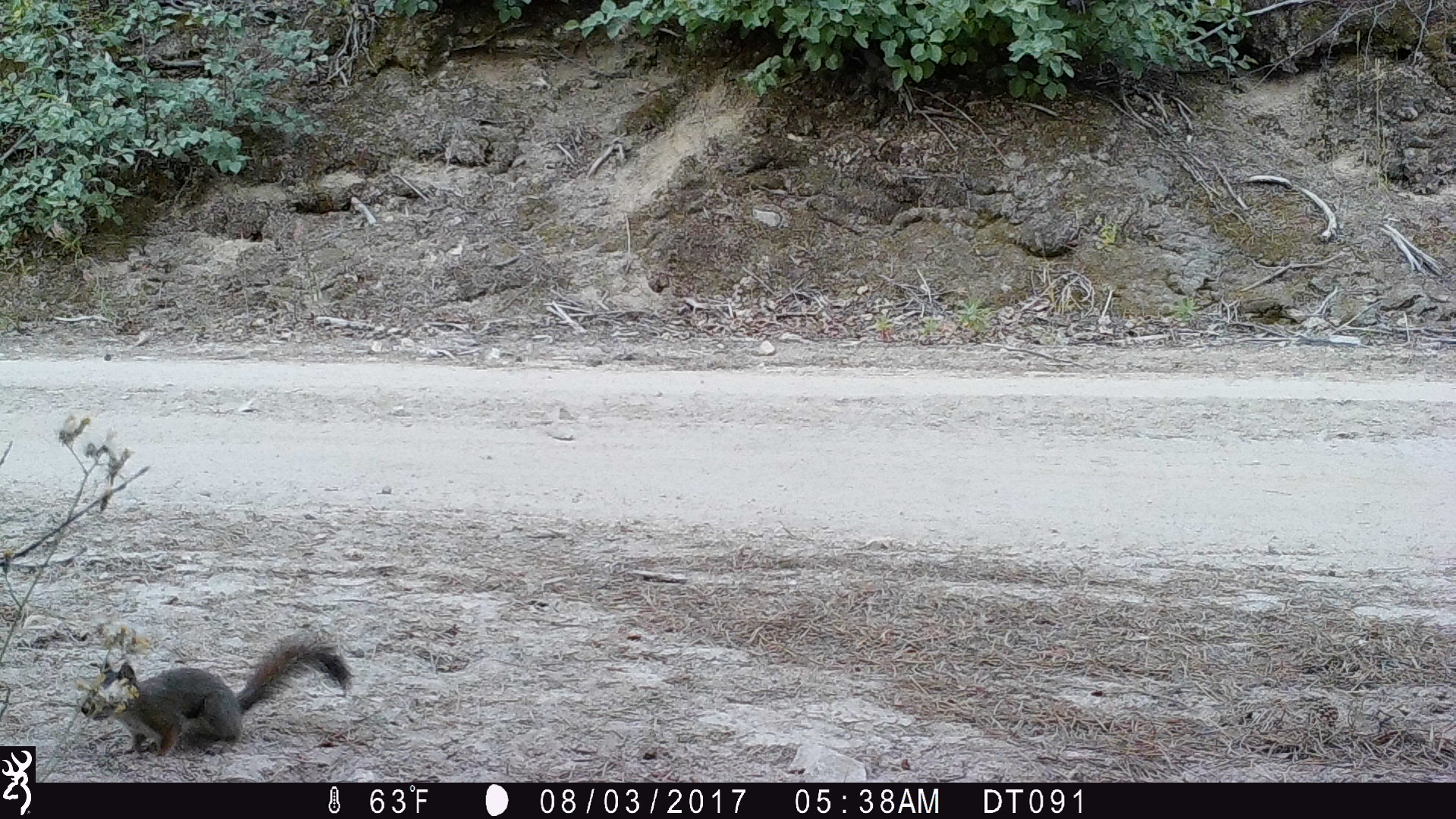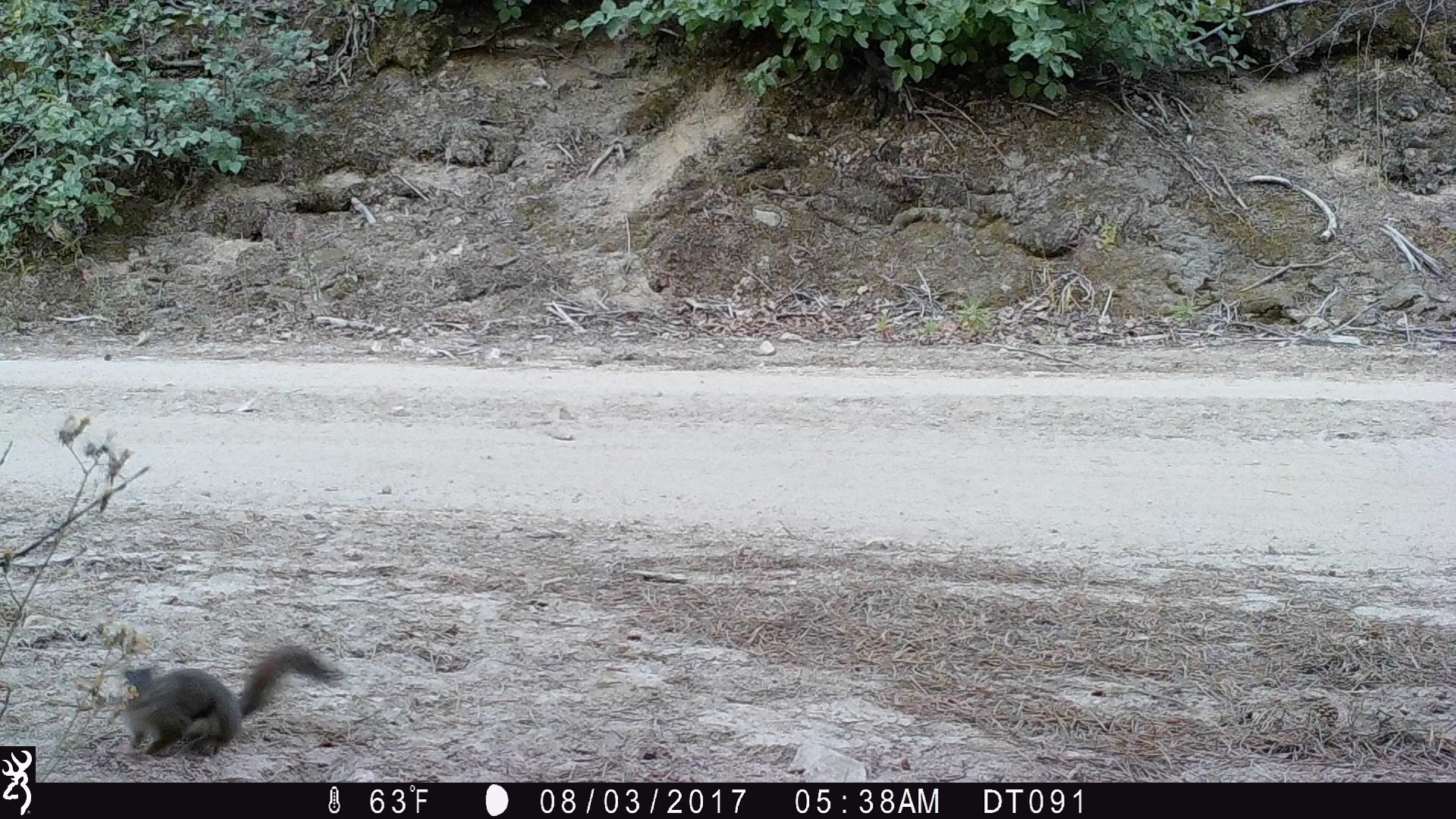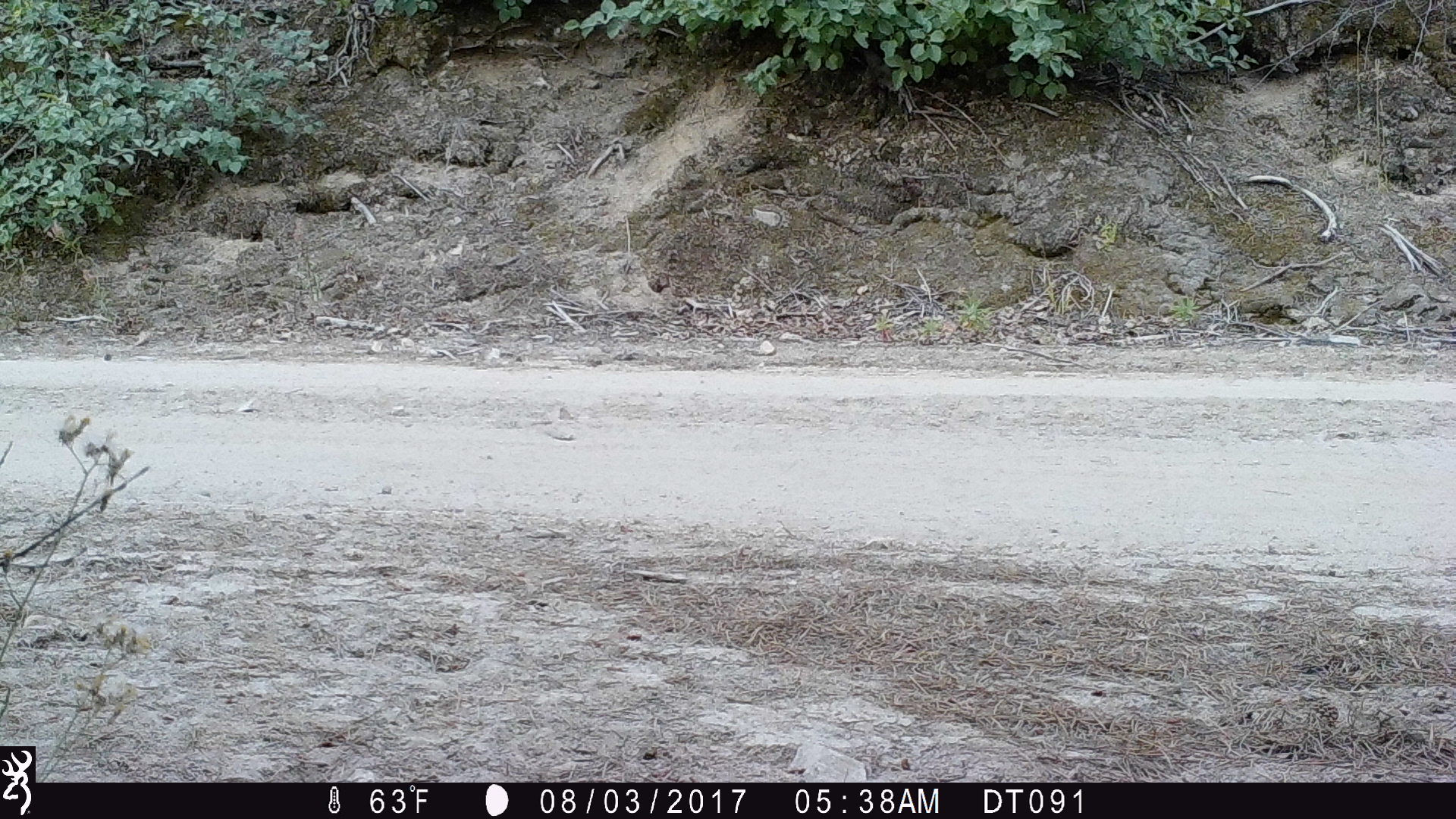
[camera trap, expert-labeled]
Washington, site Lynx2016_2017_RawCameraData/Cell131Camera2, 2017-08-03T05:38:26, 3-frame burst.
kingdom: Animalia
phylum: Chordata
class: Mammalia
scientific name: Mammalia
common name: small mammal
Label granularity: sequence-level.